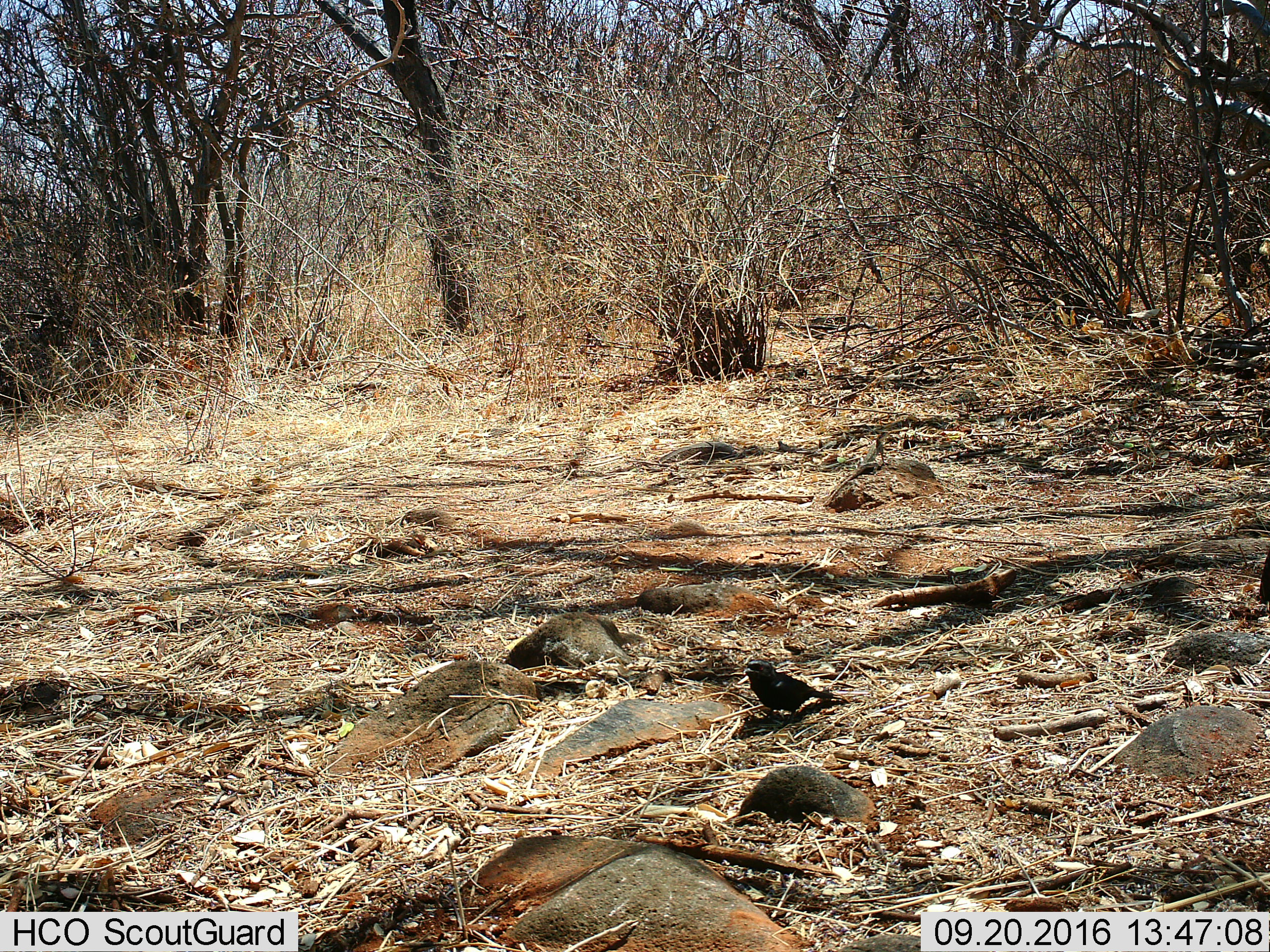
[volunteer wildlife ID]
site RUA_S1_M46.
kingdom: Animalia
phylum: Chordata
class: Aves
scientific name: Aves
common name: bird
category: birdother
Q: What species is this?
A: Birdother (bird) (Aves).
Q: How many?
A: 1.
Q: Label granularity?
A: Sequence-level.